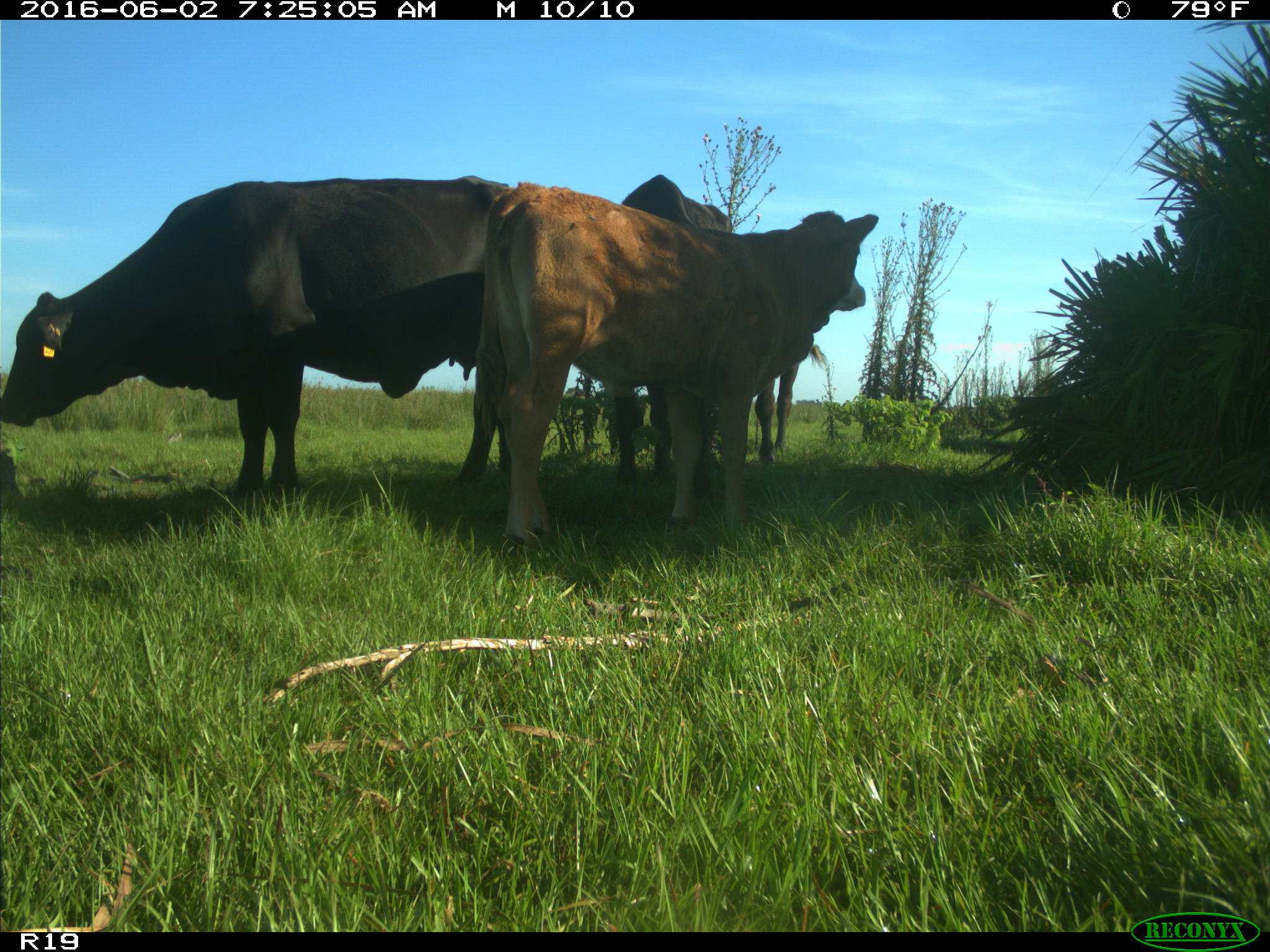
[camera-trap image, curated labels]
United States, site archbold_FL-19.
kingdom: Animalia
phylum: Chordata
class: Mammalia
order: Artiodactyla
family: Bovidae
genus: Bos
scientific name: Bos taurus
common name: domestic cow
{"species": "Bos taurus (domestic cow)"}